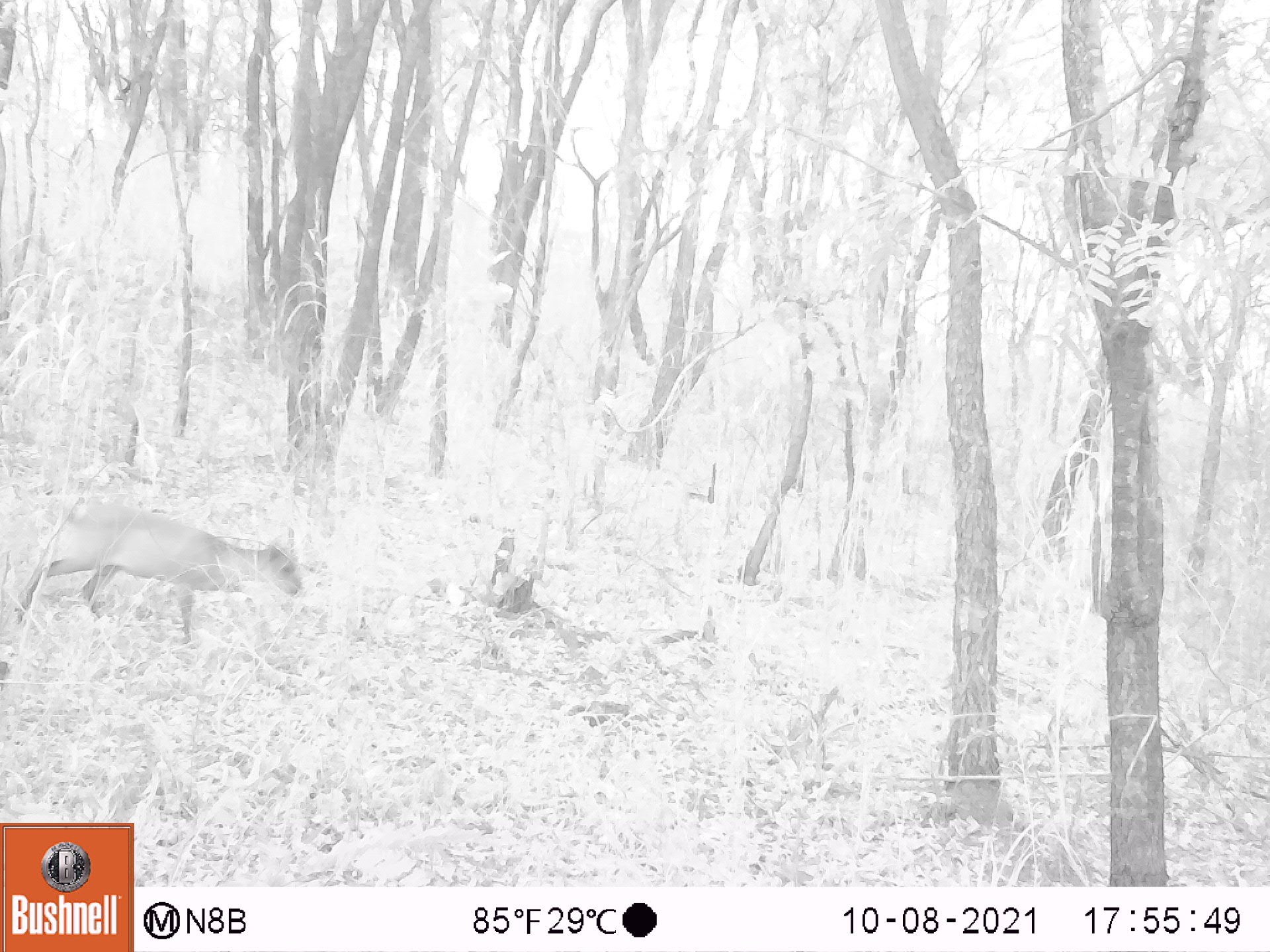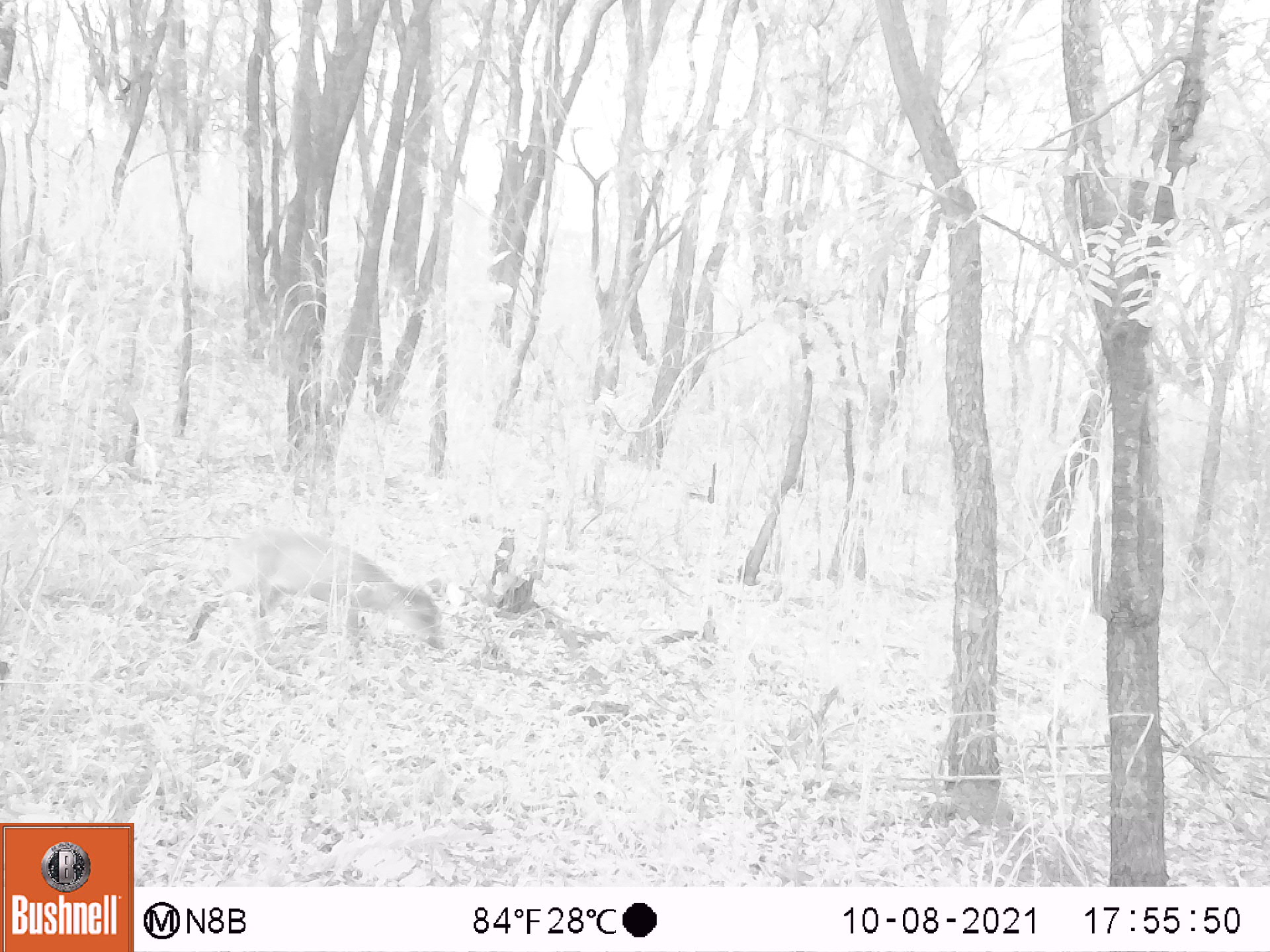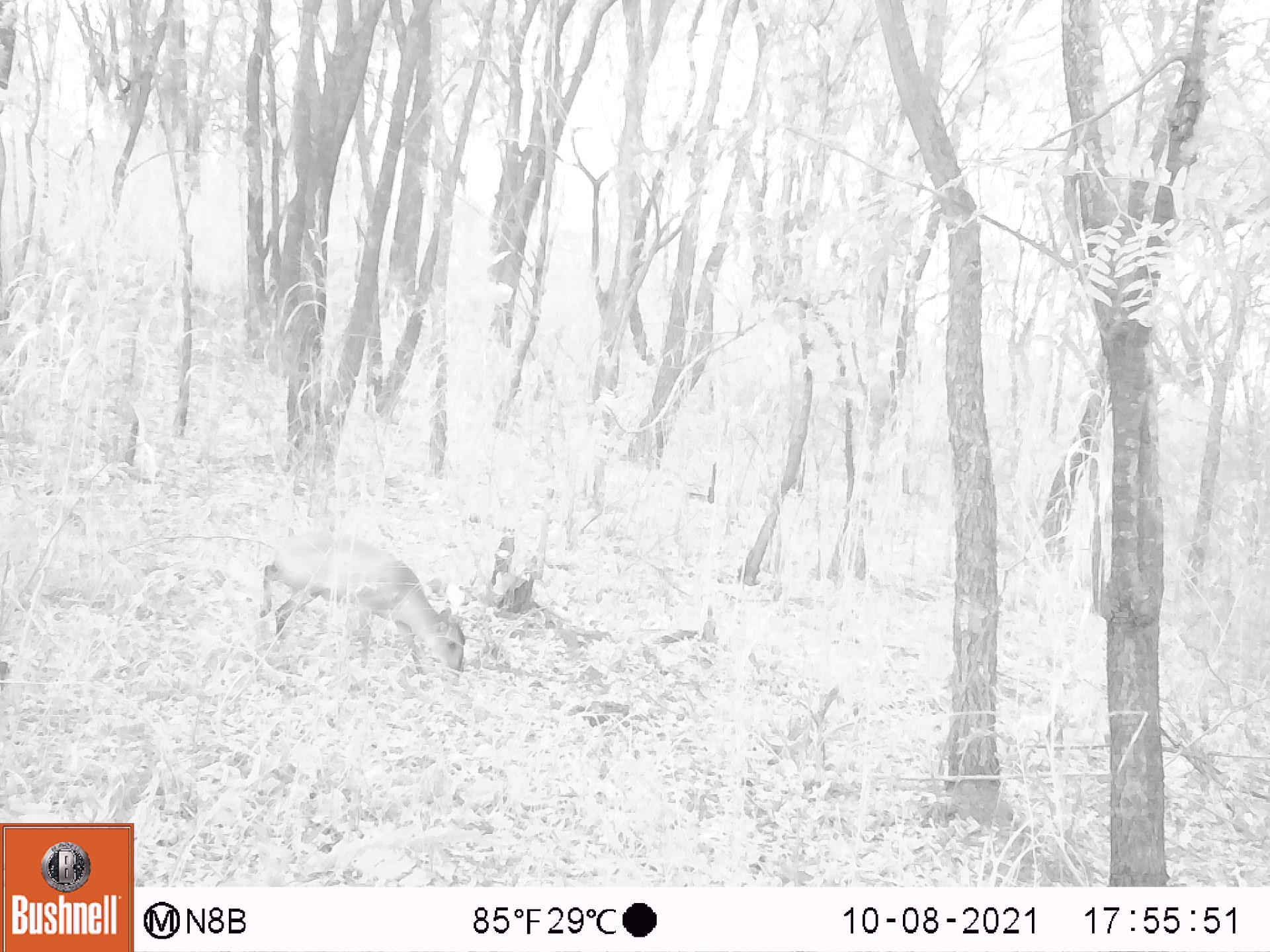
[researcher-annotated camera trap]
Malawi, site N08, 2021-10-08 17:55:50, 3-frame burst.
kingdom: Animalia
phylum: Chordata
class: Mammalia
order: Artiodactyla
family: Bovidae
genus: Cephalophorus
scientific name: Cephalophorus natalensis natalensis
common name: red duiker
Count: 1.